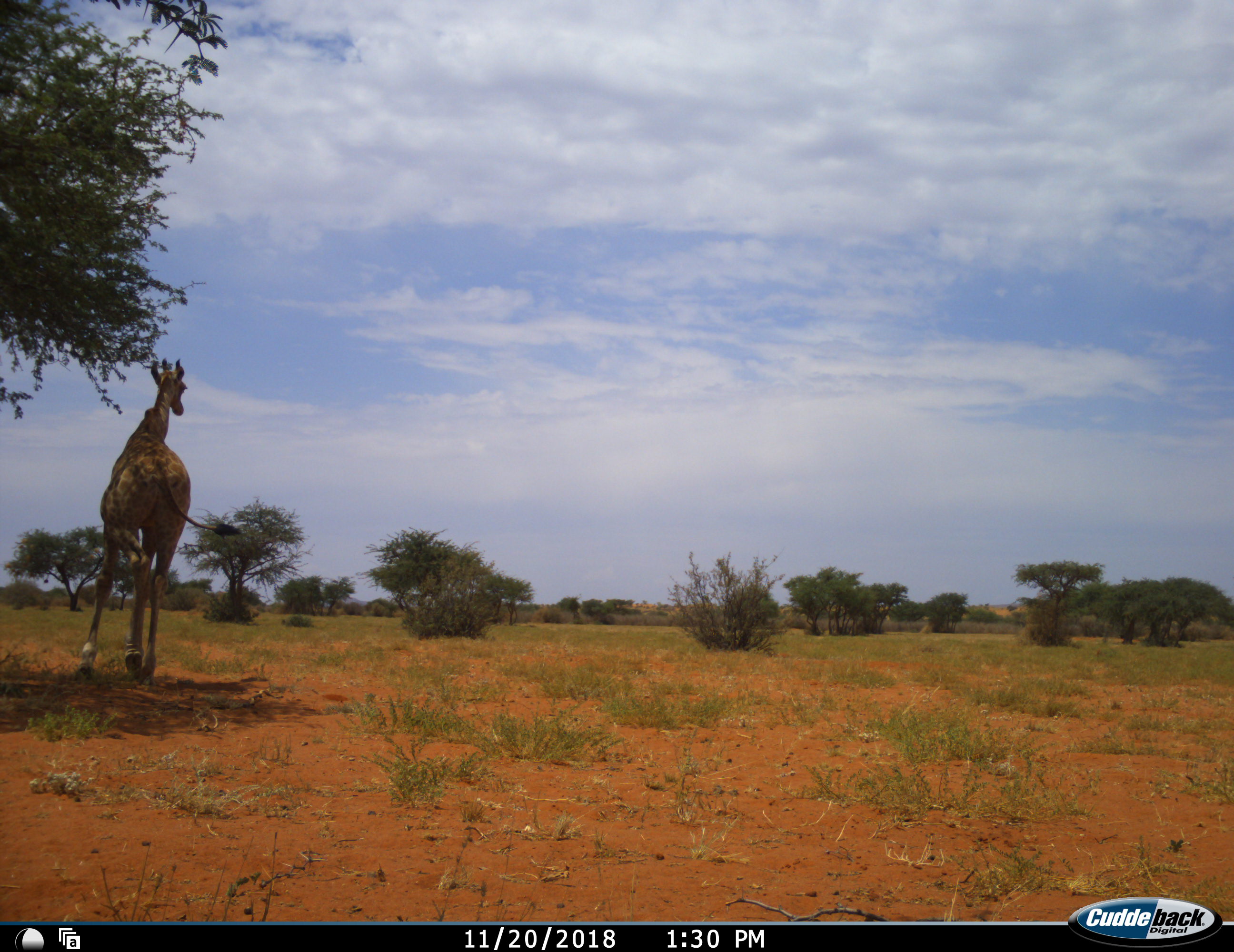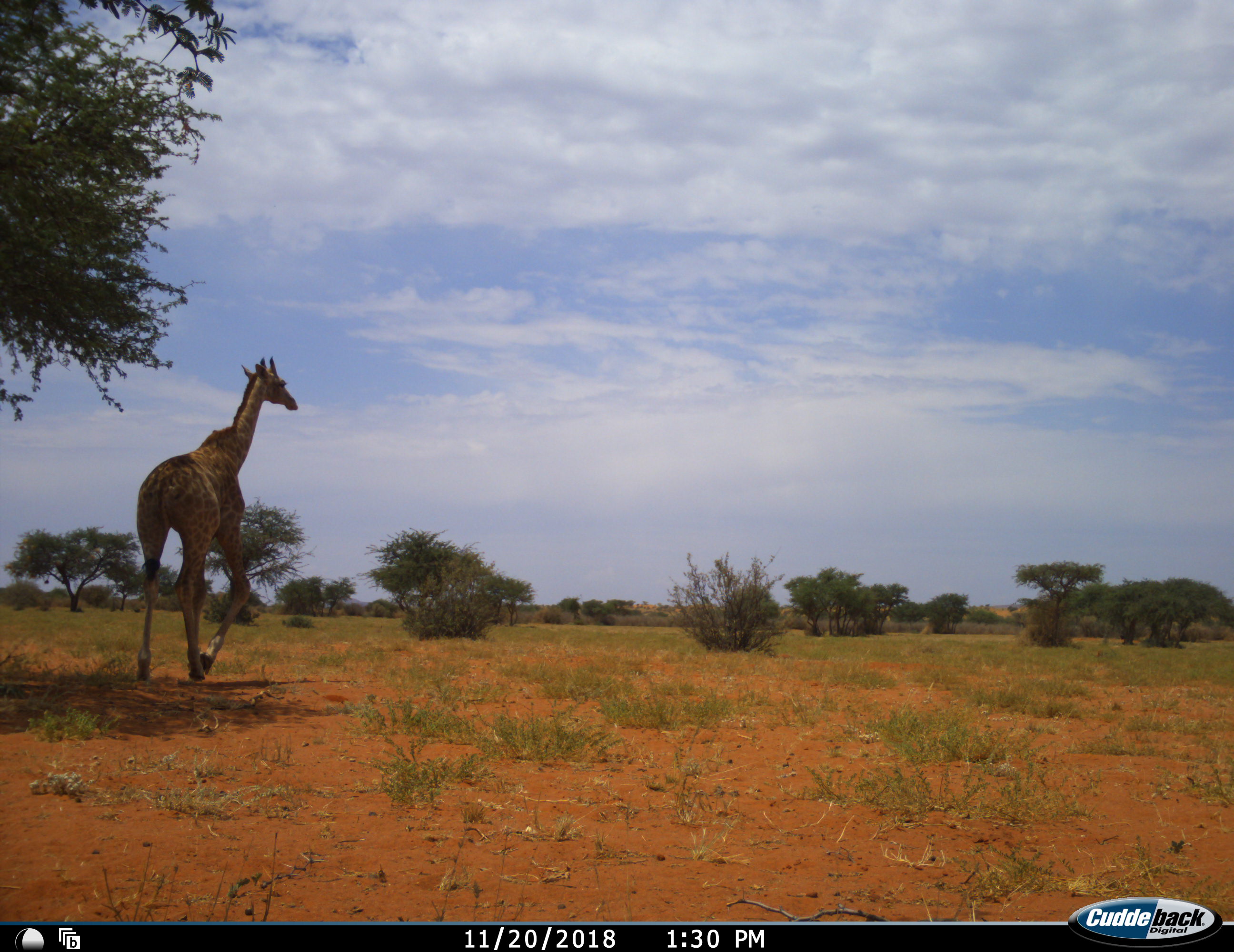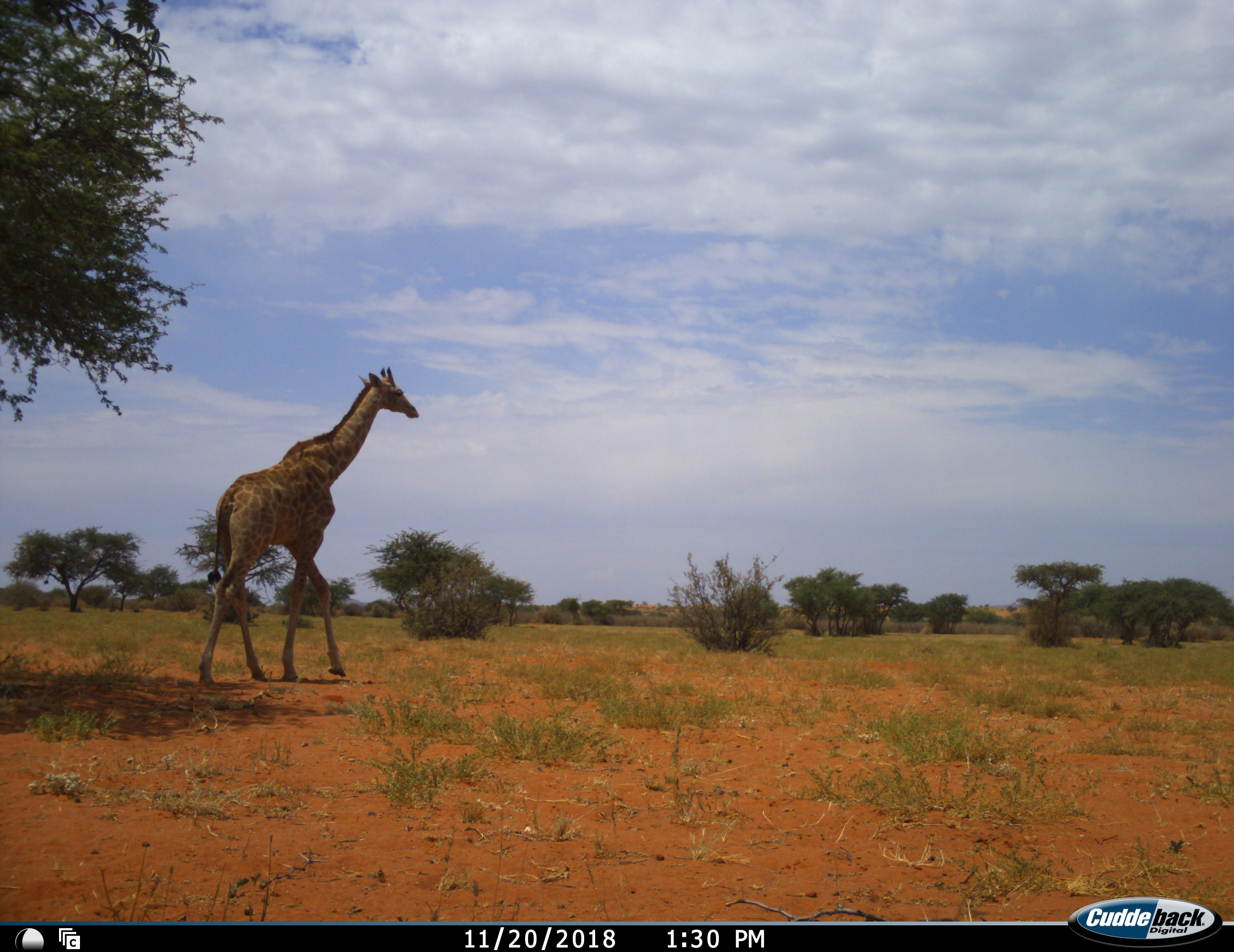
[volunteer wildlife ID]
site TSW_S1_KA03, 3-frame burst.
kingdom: Animalia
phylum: Chordata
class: Mammalia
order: Artiodactyla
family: Giraffidae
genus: Giraffa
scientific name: Giraffa camelopardalis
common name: giraffe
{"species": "giraffe (Giraffa camelopardalis)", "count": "1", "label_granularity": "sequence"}